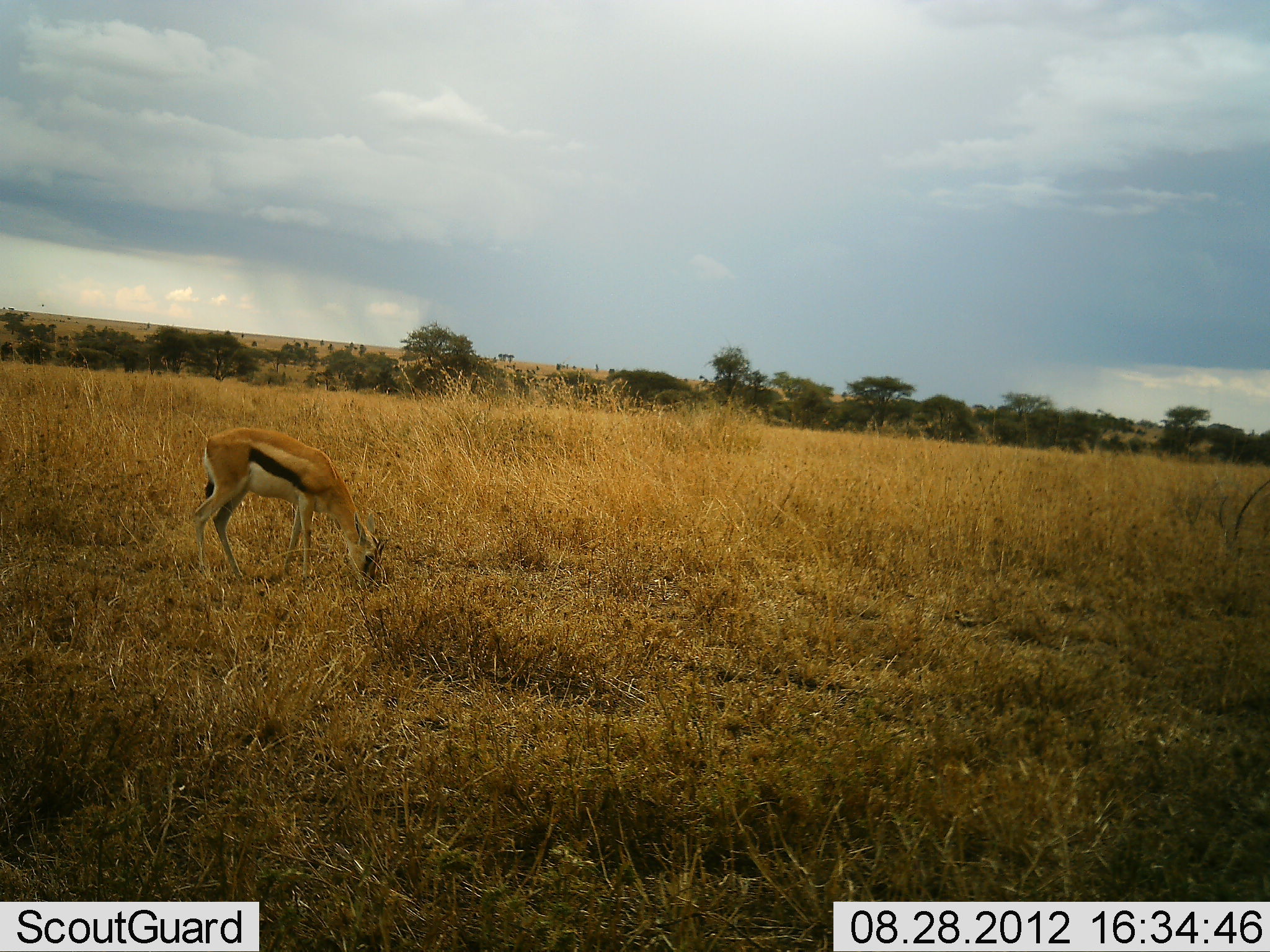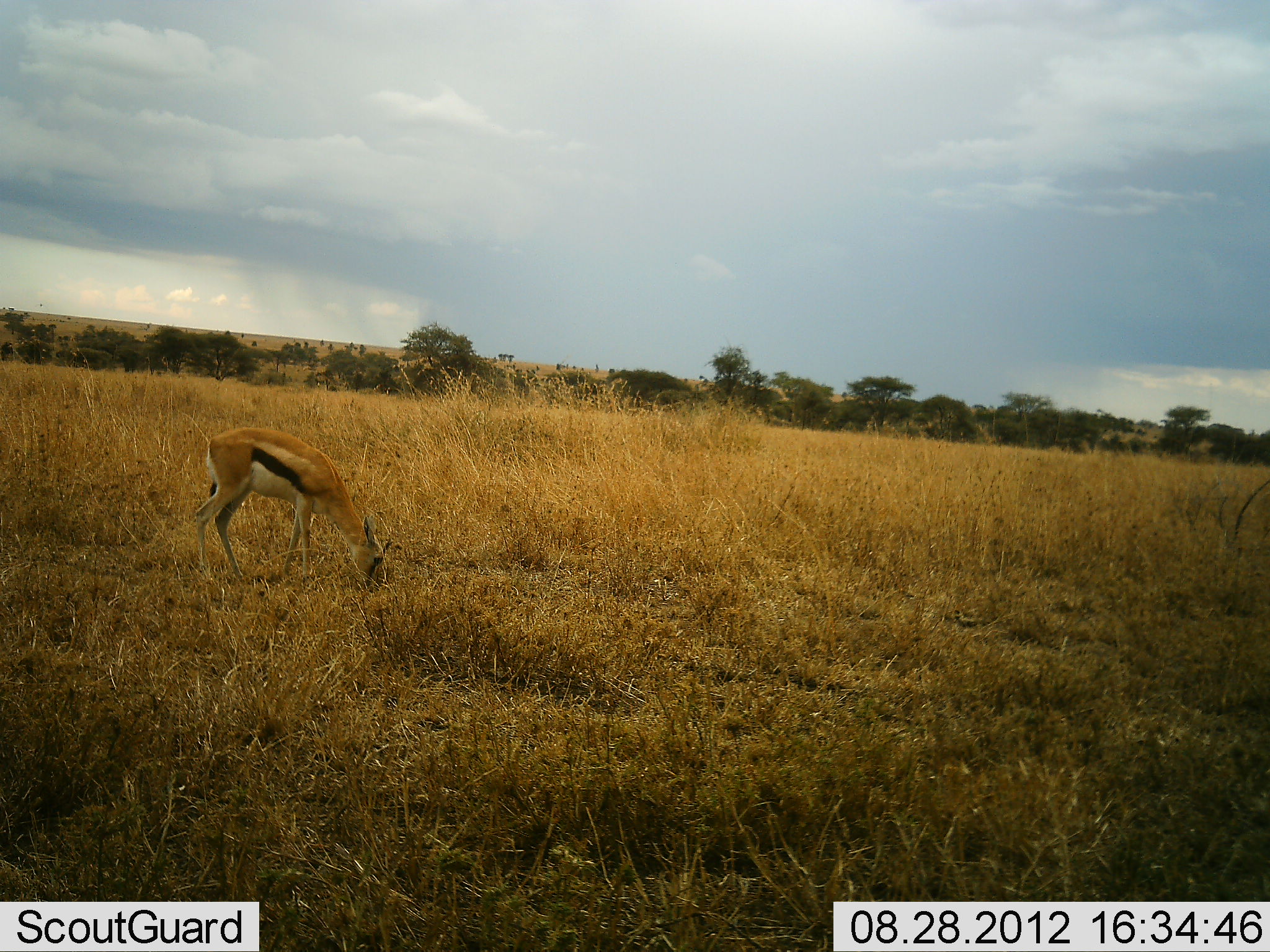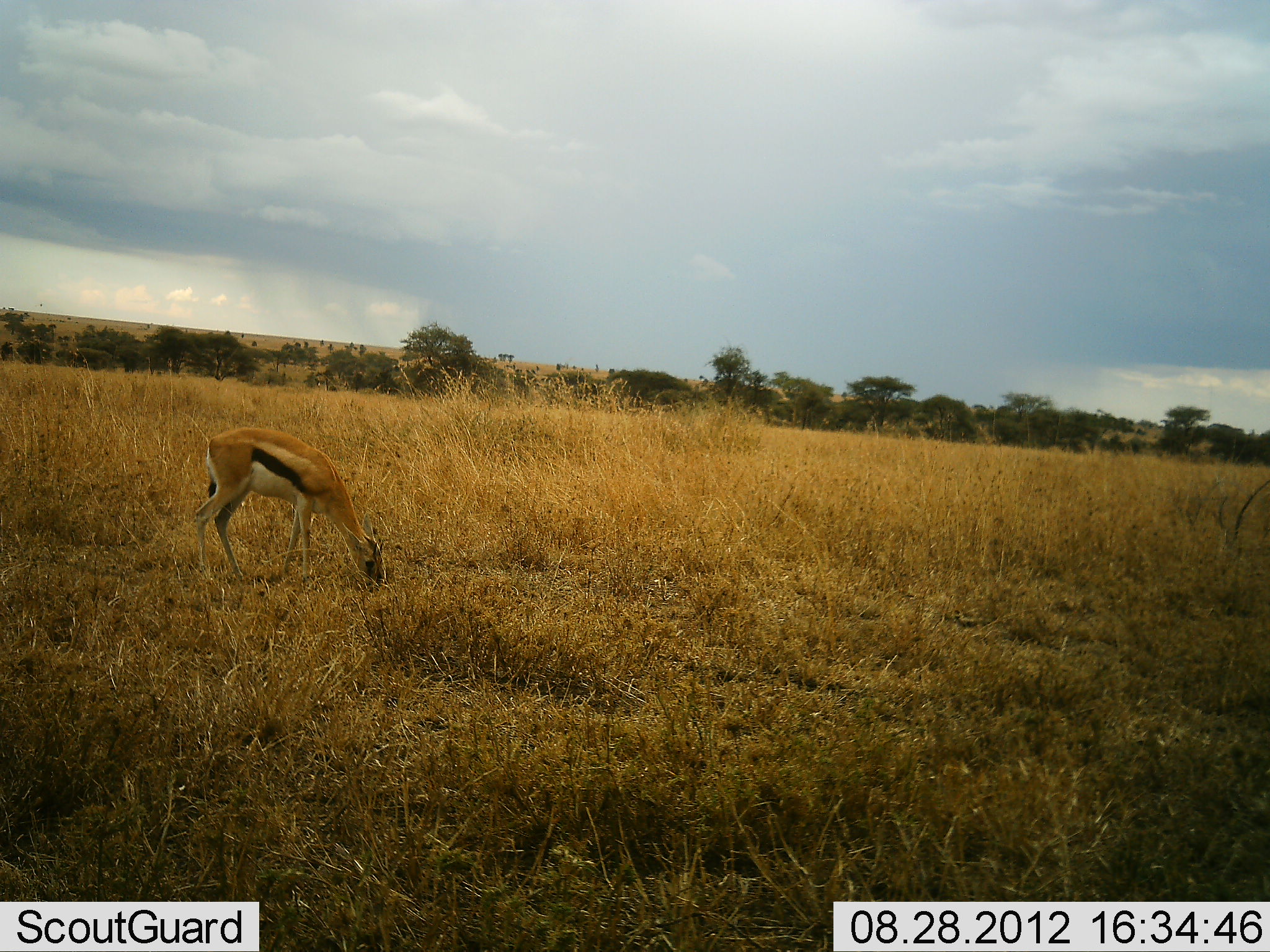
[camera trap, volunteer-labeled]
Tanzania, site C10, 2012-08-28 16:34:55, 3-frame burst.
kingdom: Animalia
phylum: Chordata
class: Mammalia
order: Artiodactyla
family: Bovidae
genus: Eudorcas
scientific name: Eudorcas thomsonii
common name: thomson's gazelle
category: gazellethomsons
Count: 1.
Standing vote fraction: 10%.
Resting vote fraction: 0%.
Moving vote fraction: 0%.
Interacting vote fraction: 0%.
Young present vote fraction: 0%.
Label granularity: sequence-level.